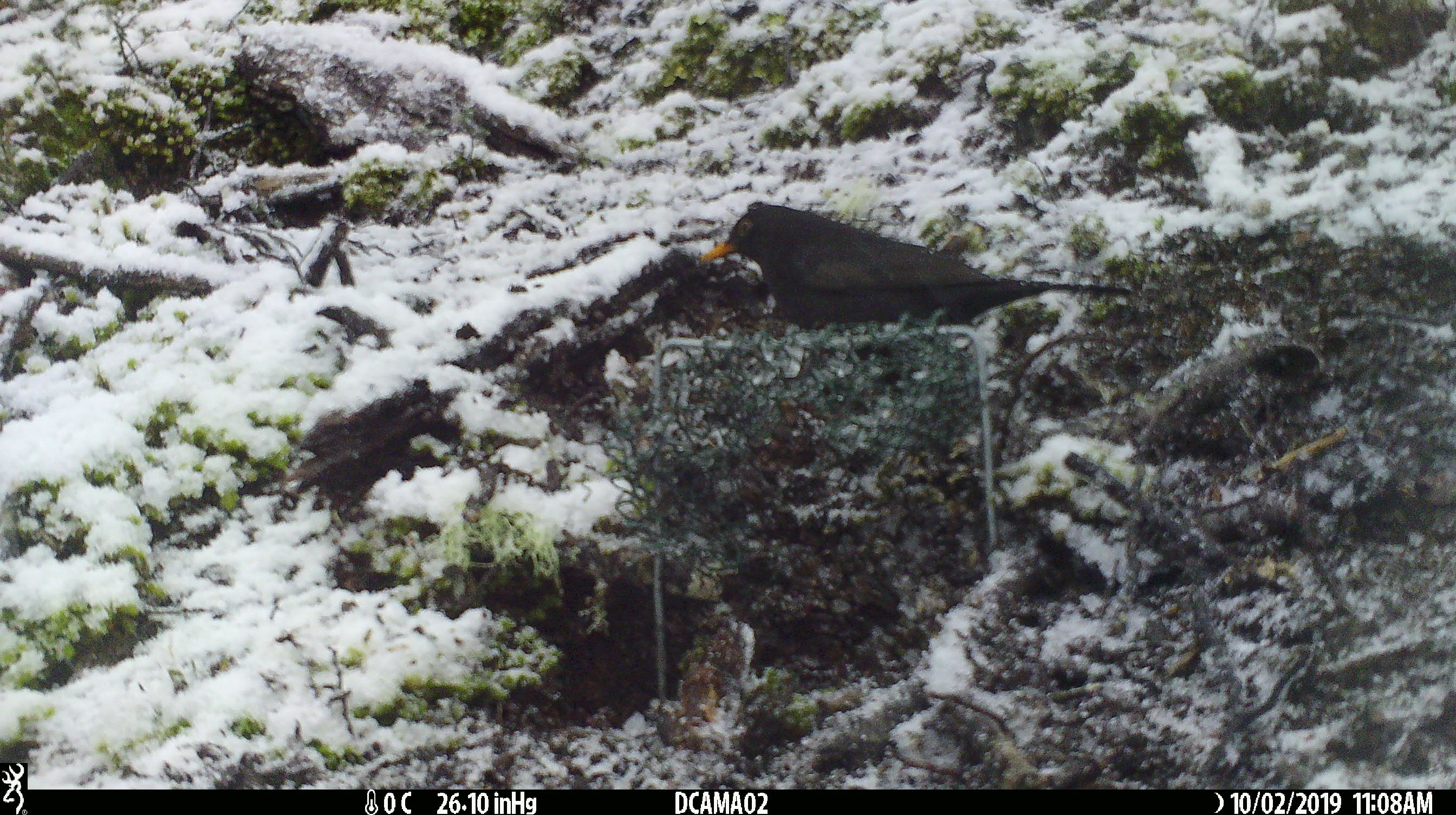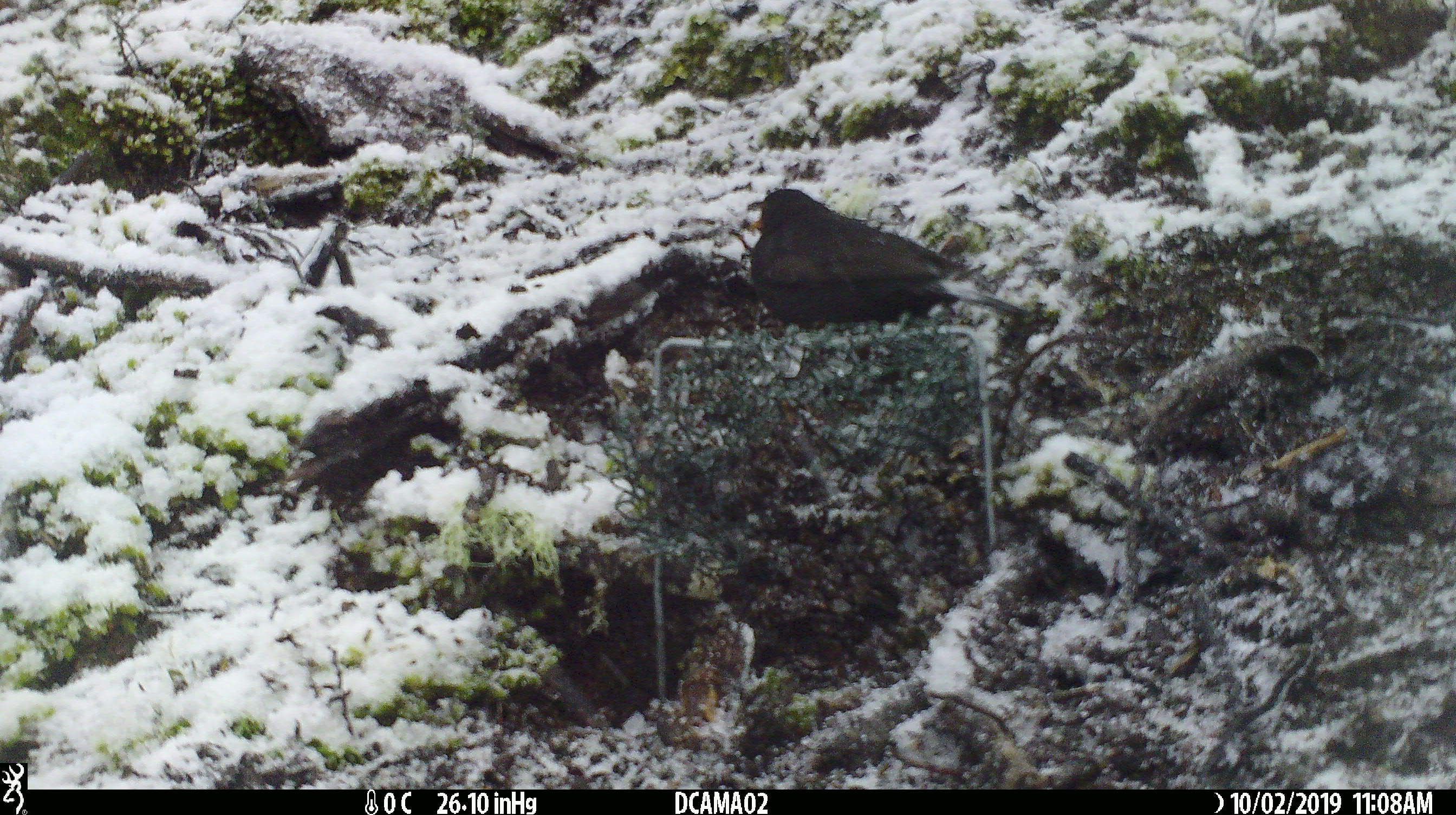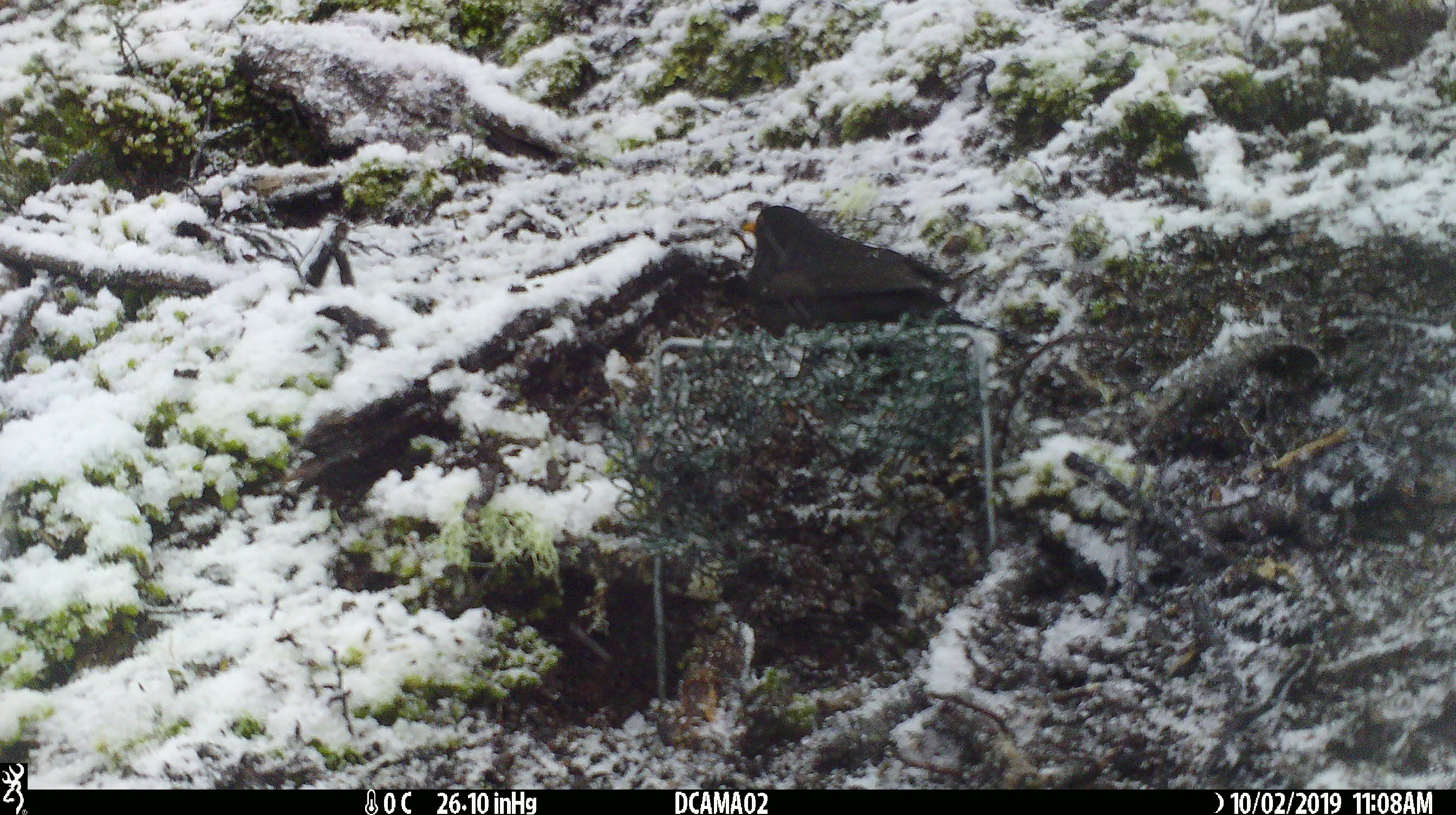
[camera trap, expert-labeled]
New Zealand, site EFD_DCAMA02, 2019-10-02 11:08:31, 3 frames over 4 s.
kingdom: Animalia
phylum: Chordata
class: Aves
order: Passeriformes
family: Turdidae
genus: Turdus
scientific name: Turdus merula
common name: eurasian blackbird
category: blackbird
Blackbird (eurasian blackbird) (Turdus merula).